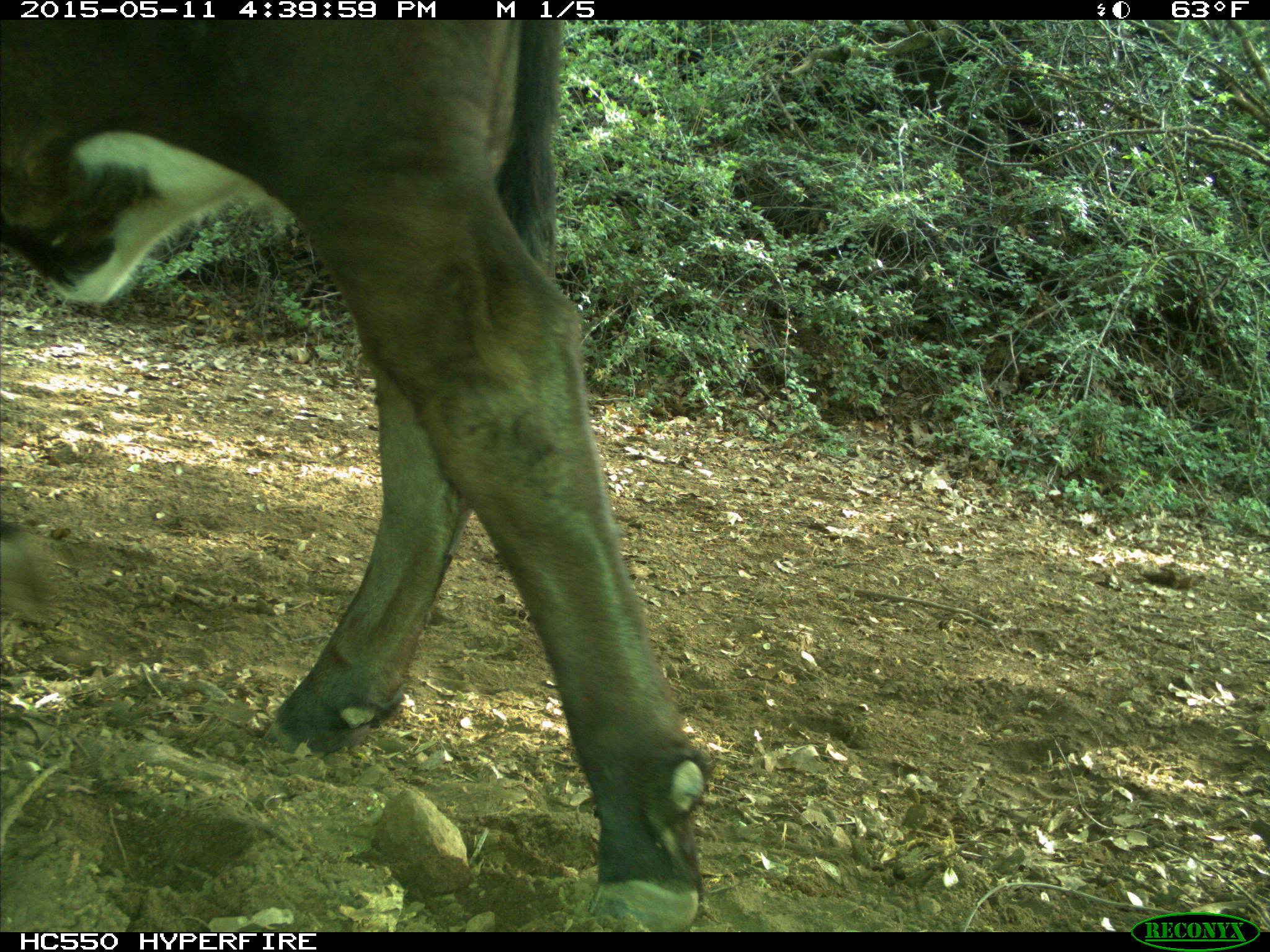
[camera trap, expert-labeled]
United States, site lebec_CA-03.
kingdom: Animalia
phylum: Chordata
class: Mammalia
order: Artiodactyla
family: Bovidae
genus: Bos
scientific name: Bos taurus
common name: domestic cow